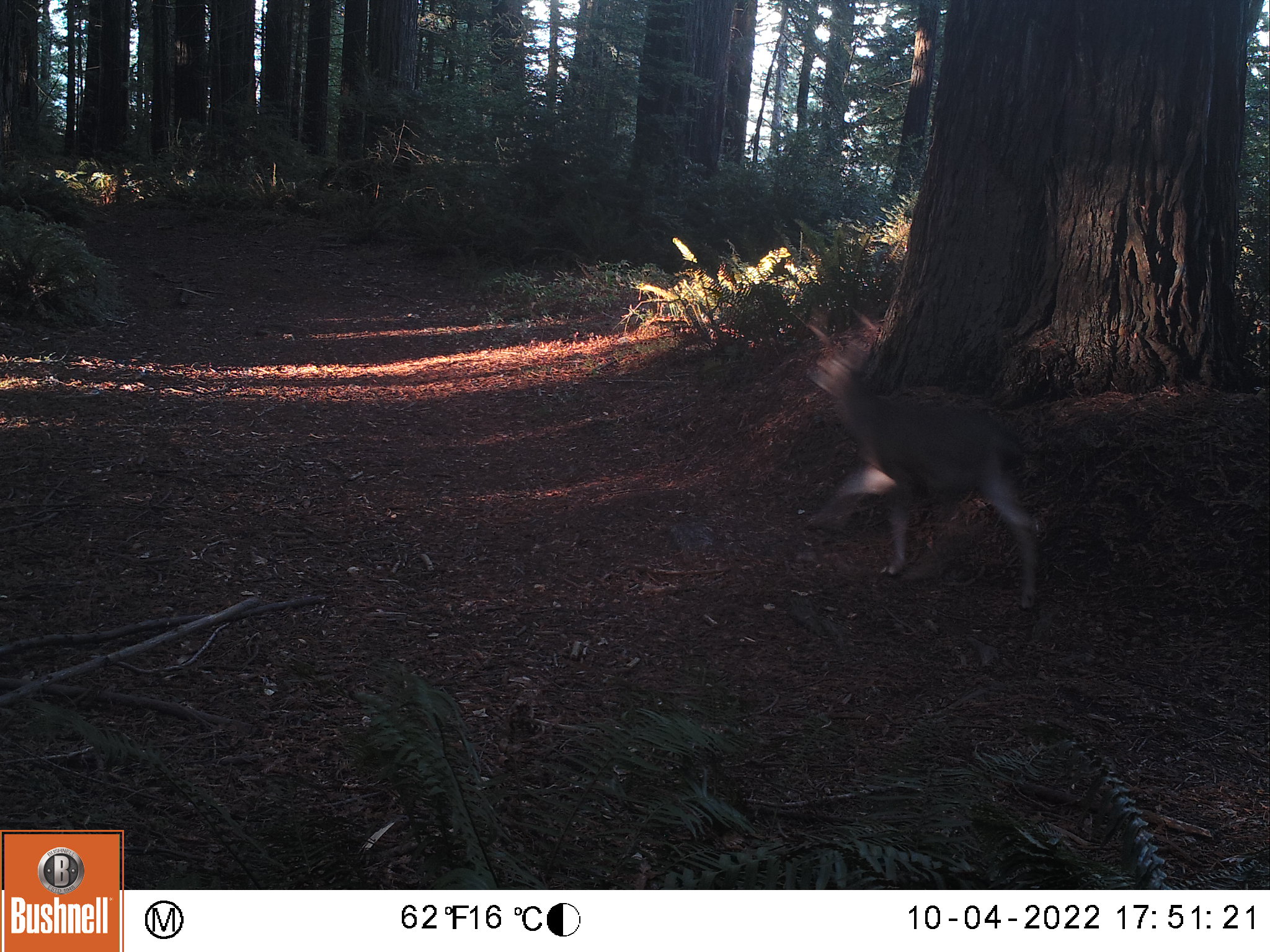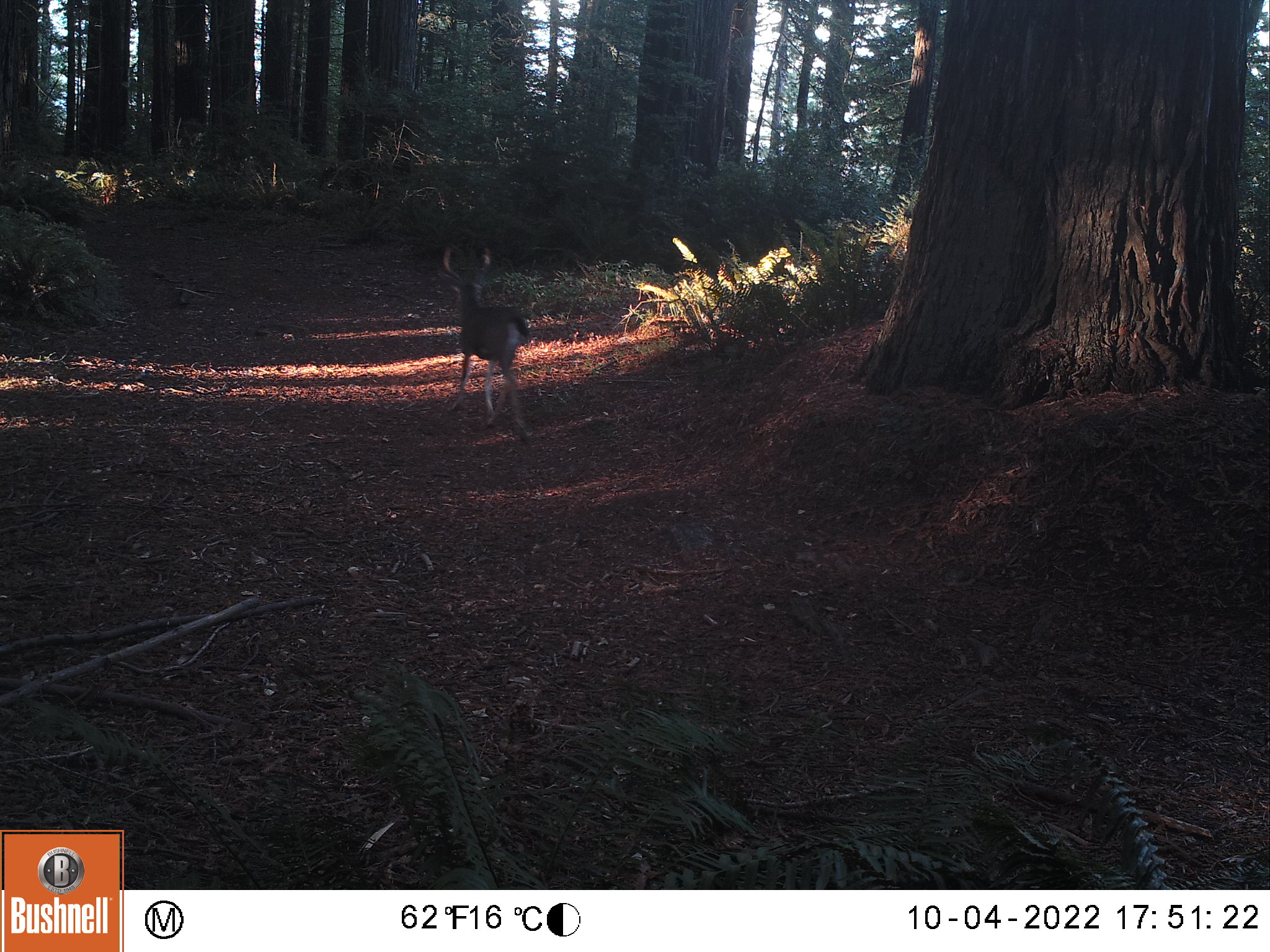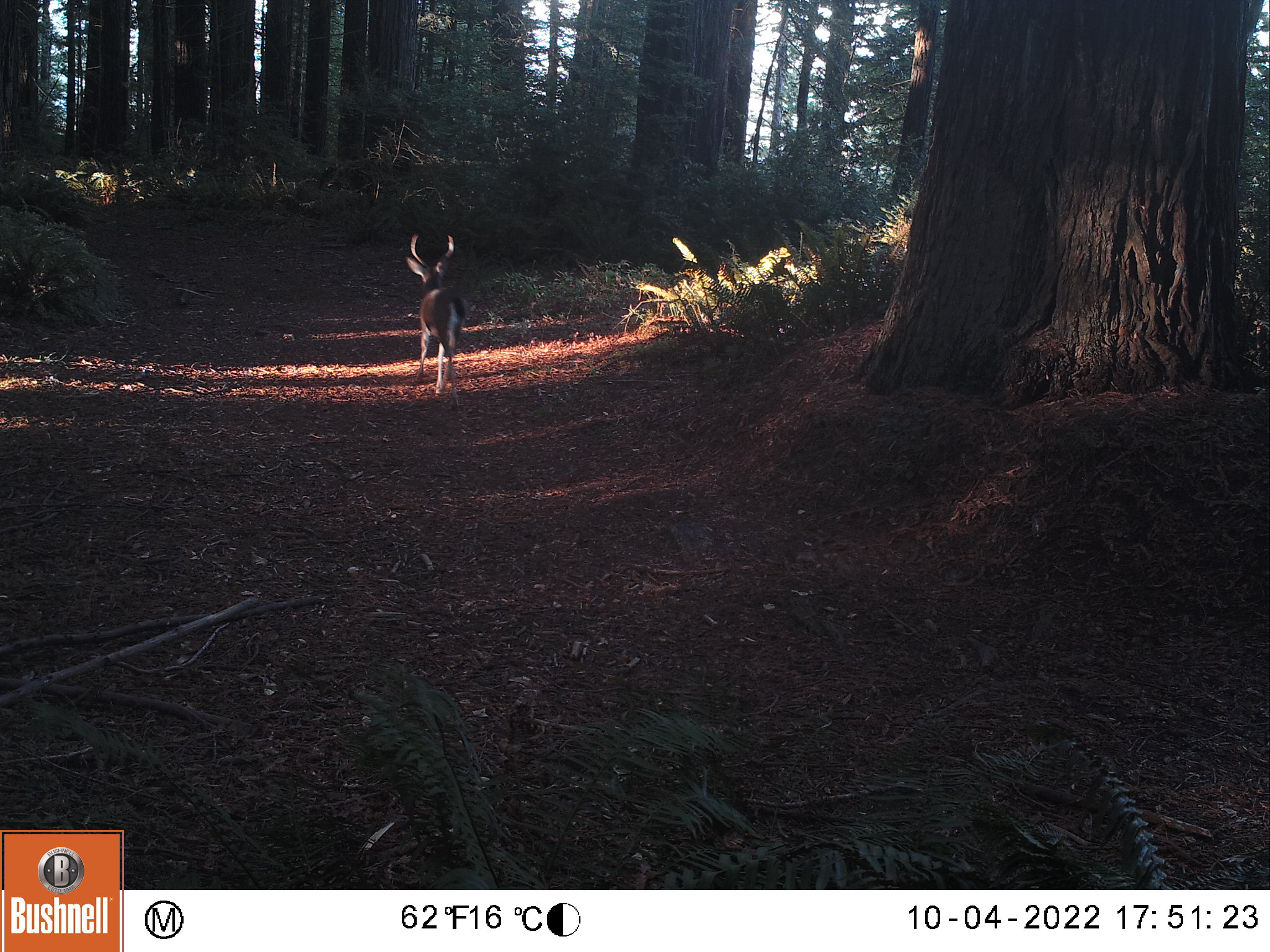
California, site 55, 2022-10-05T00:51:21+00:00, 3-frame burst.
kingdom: Animalia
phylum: Chordata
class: Mammalia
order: Artiodactyla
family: Cervidae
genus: Odocoileus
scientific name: Odocoileus hemionus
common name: mule deer